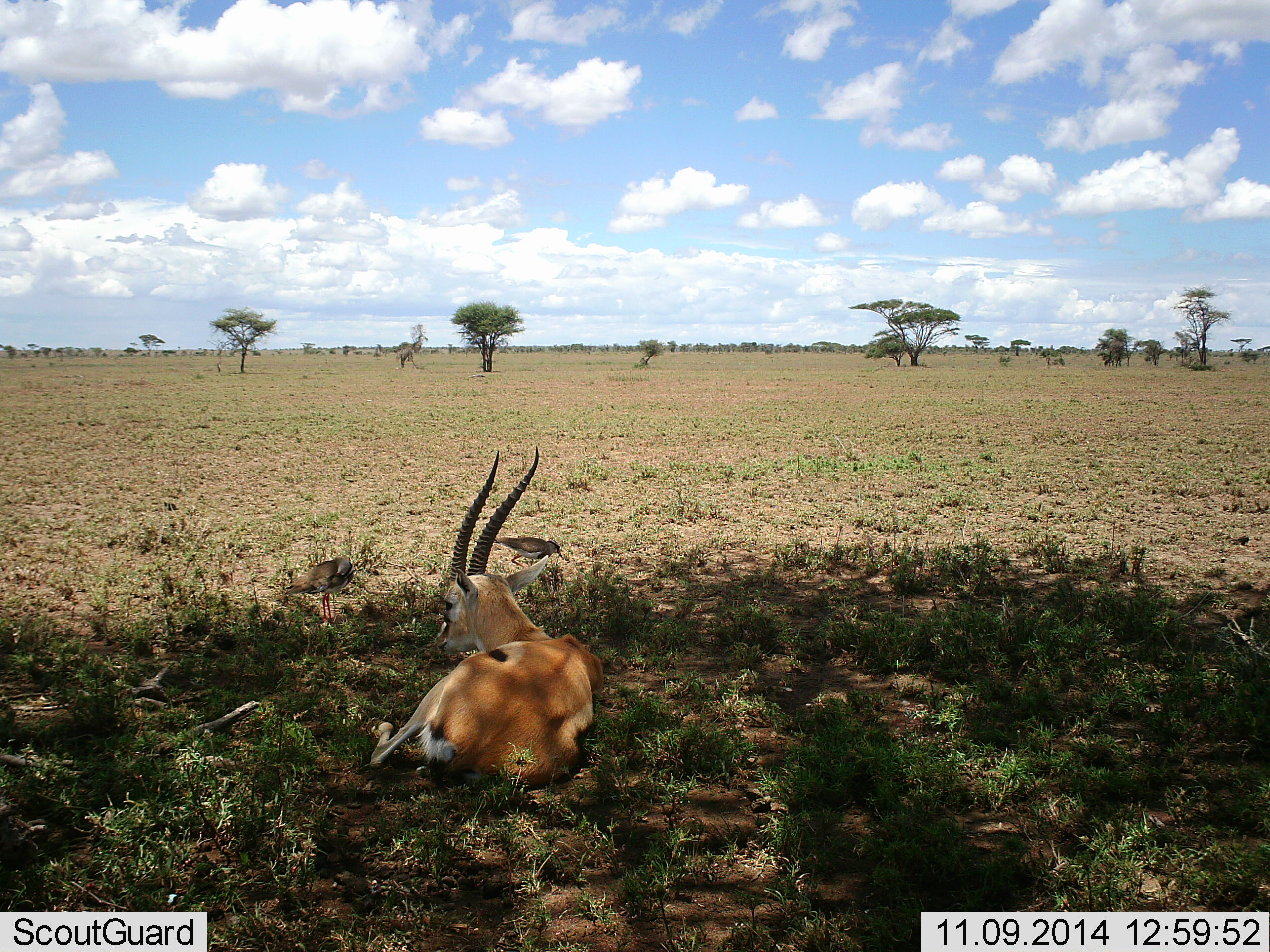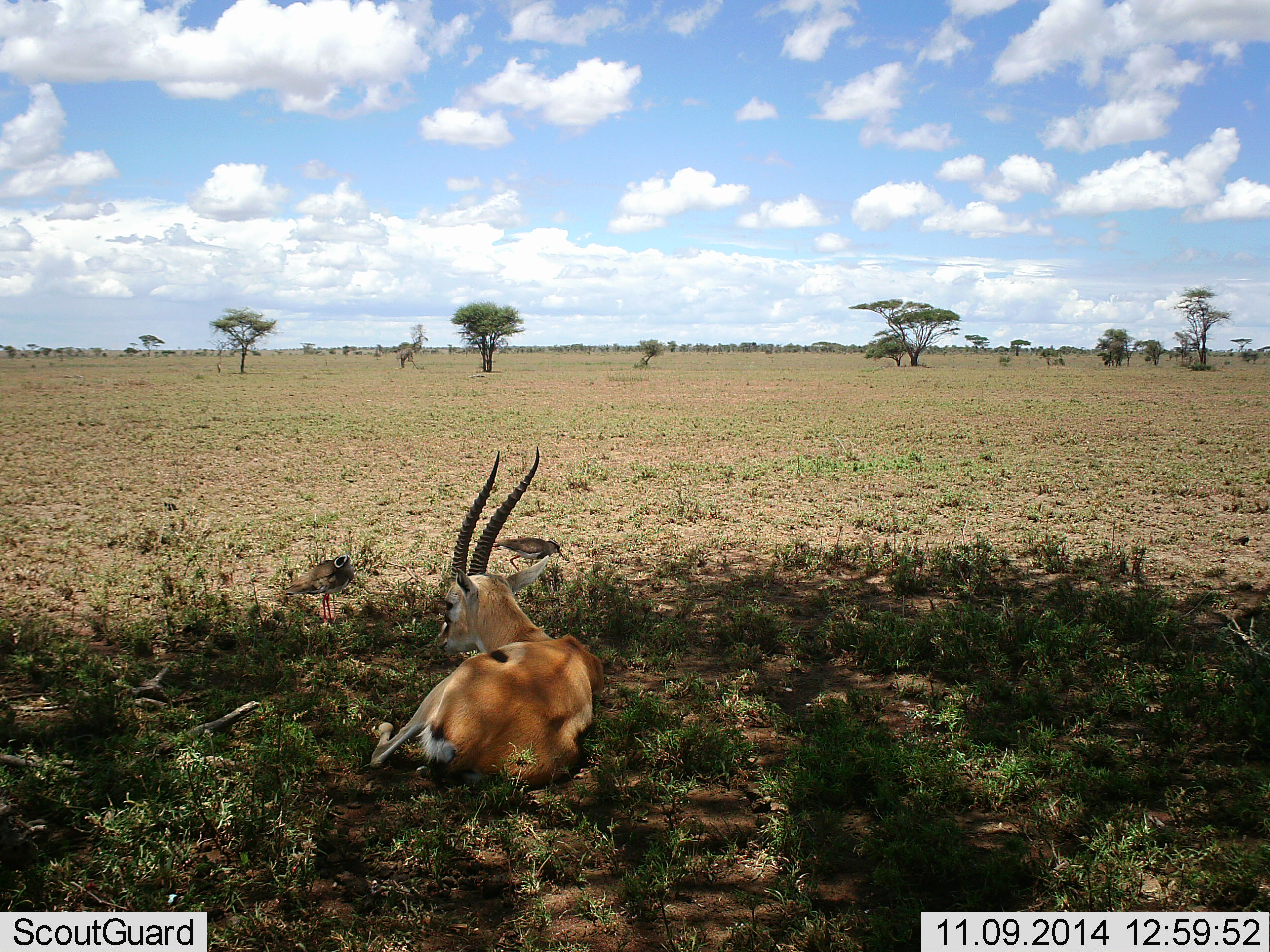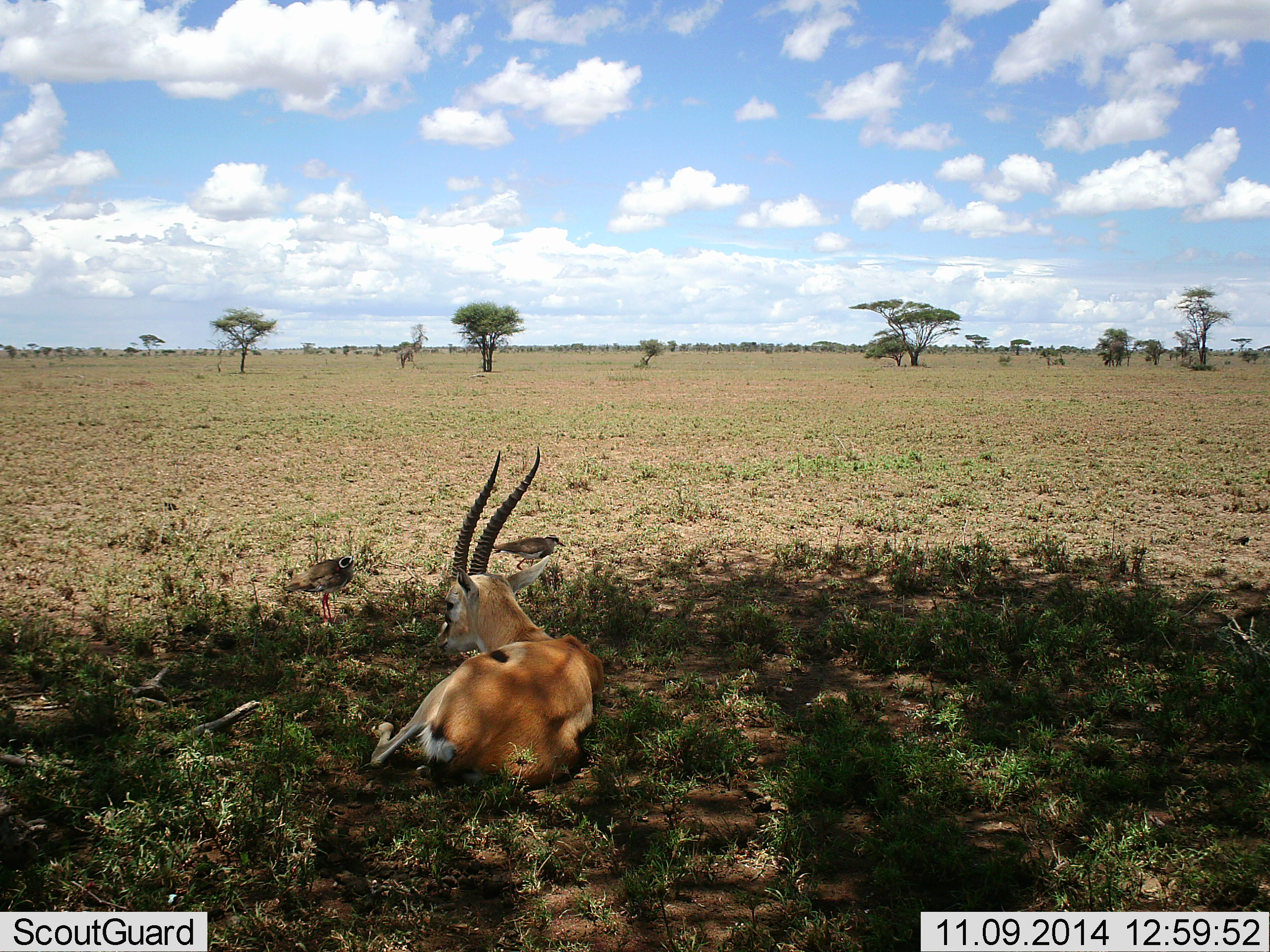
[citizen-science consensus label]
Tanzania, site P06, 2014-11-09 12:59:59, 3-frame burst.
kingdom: Animalia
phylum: Chordata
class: Mammalia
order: Artiodactyla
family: Bovidae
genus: Eudorcas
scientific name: Eudorcas thomsonii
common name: thomson's gazelle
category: gazellethomsons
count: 1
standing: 0%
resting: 100%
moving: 0%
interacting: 0%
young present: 0%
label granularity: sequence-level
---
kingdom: Animalia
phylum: Chordata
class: Aves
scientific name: Aves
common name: bird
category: otherbird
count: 2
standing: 90%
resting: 10%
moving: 0%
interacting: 0%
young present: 0%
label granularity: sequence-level